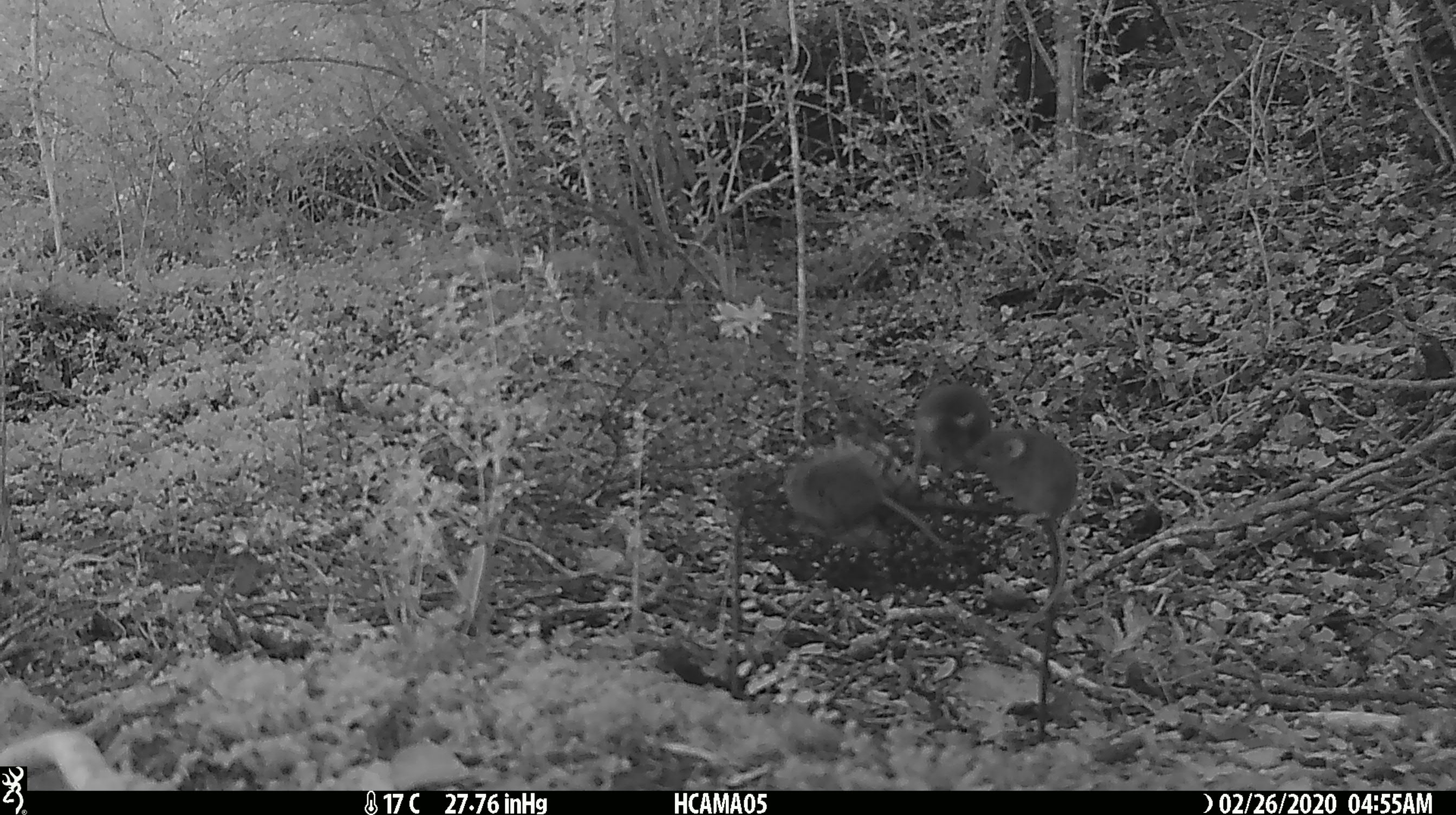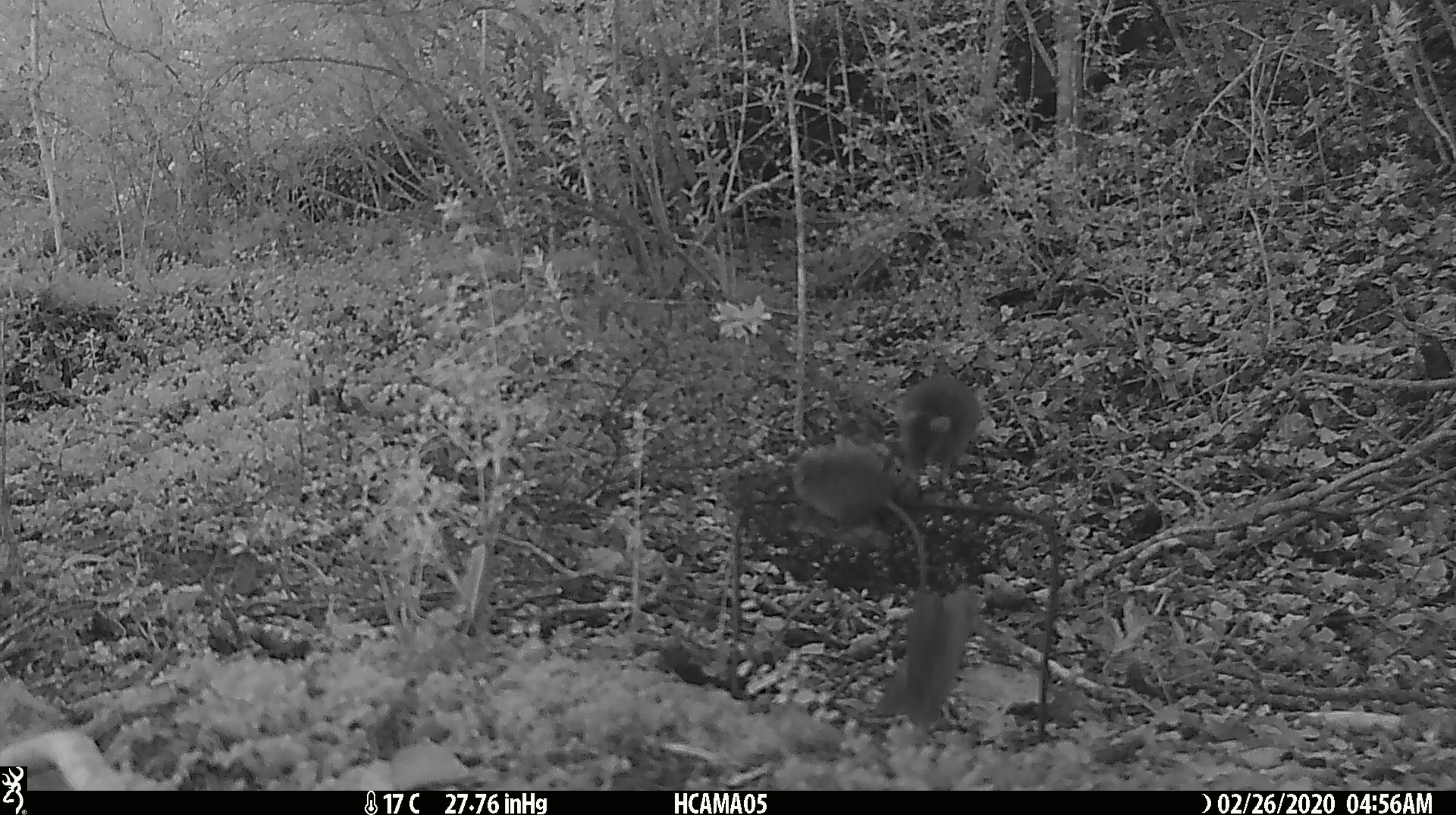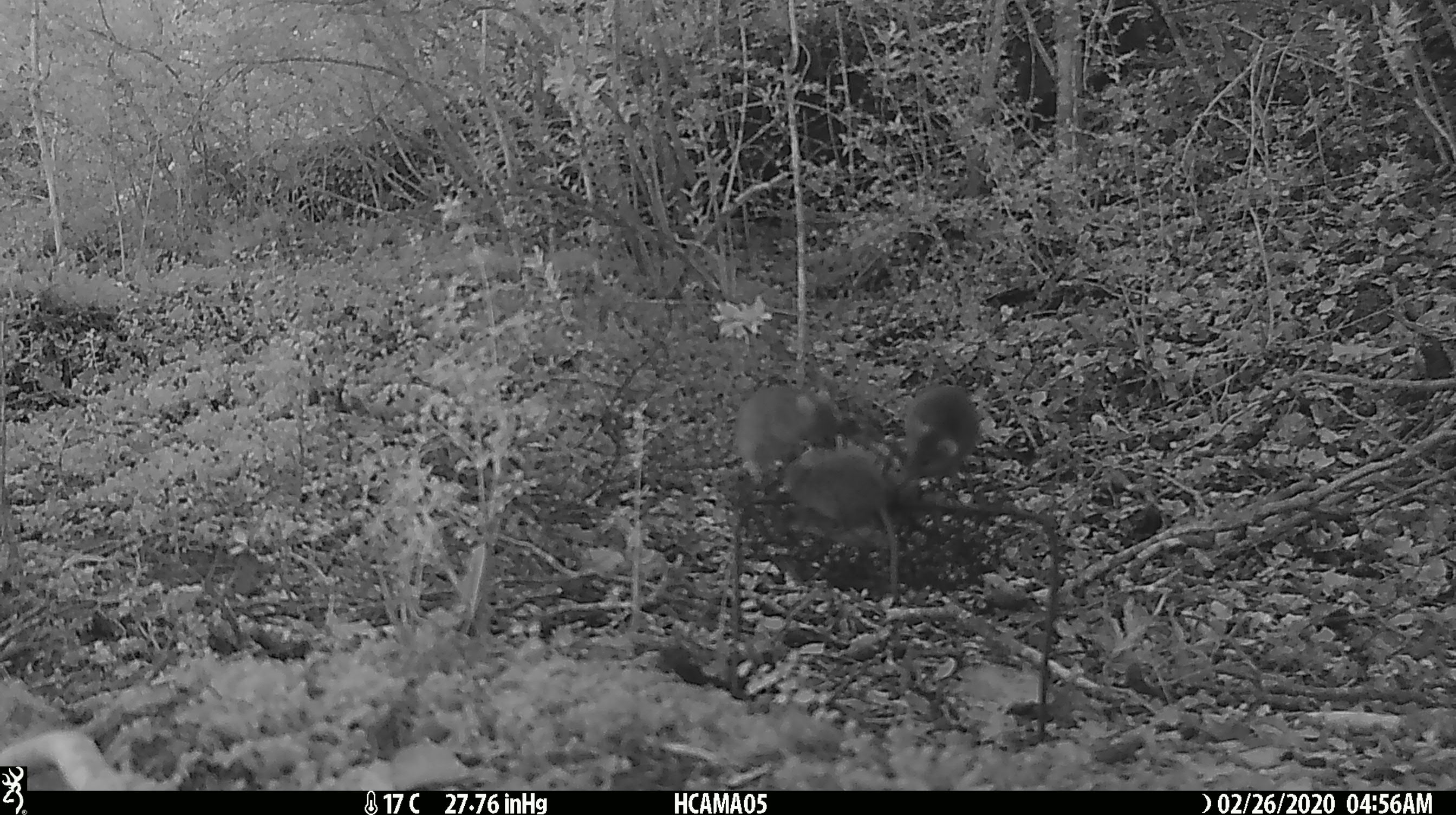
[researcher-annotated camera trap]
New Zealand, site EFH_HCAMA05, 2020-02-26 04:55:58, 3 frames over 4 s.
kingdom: Animalia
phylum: Chordata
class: Mammalia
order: Rodentia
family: Muridae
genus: Mus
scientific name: Mus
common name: mouse